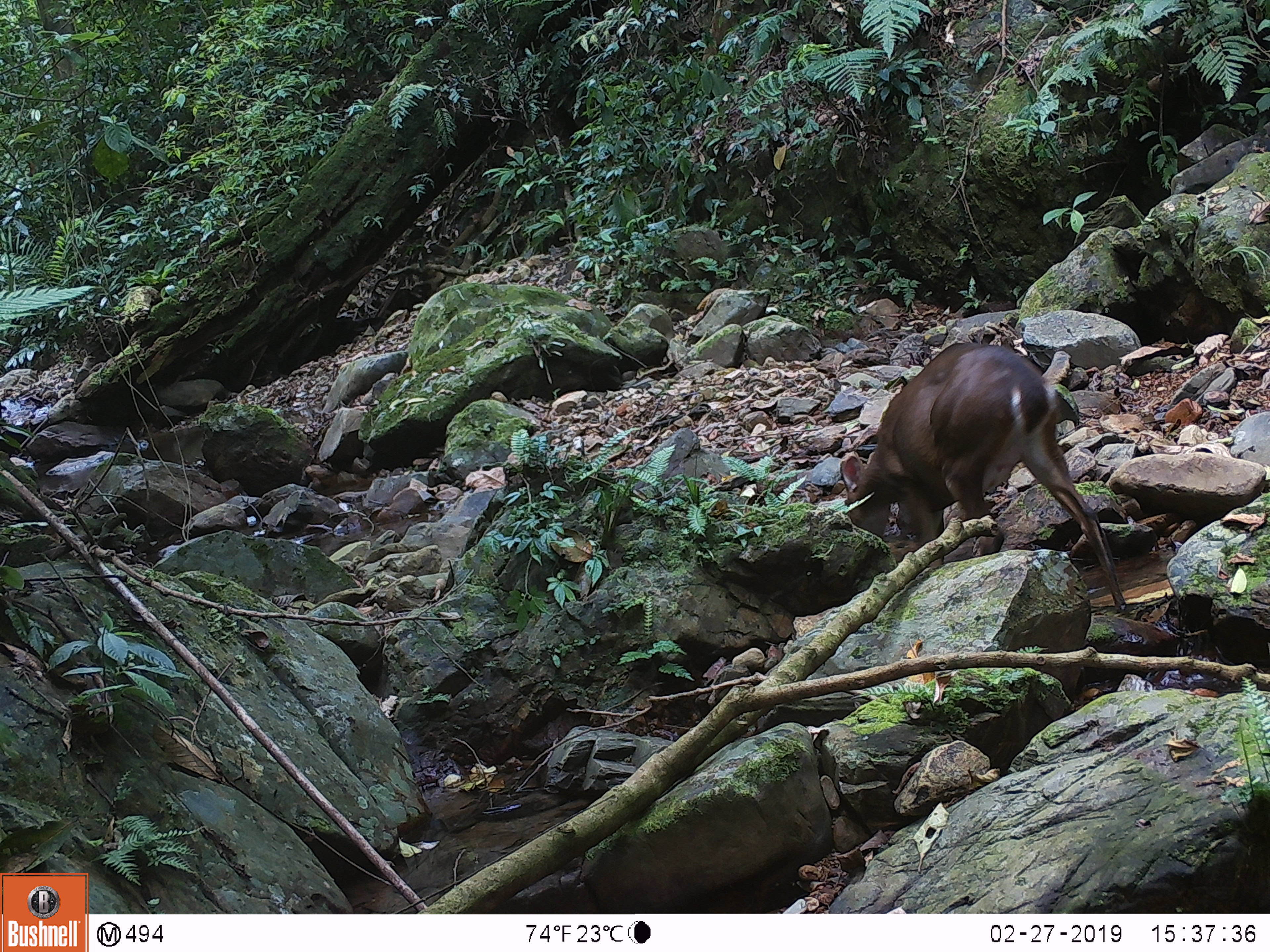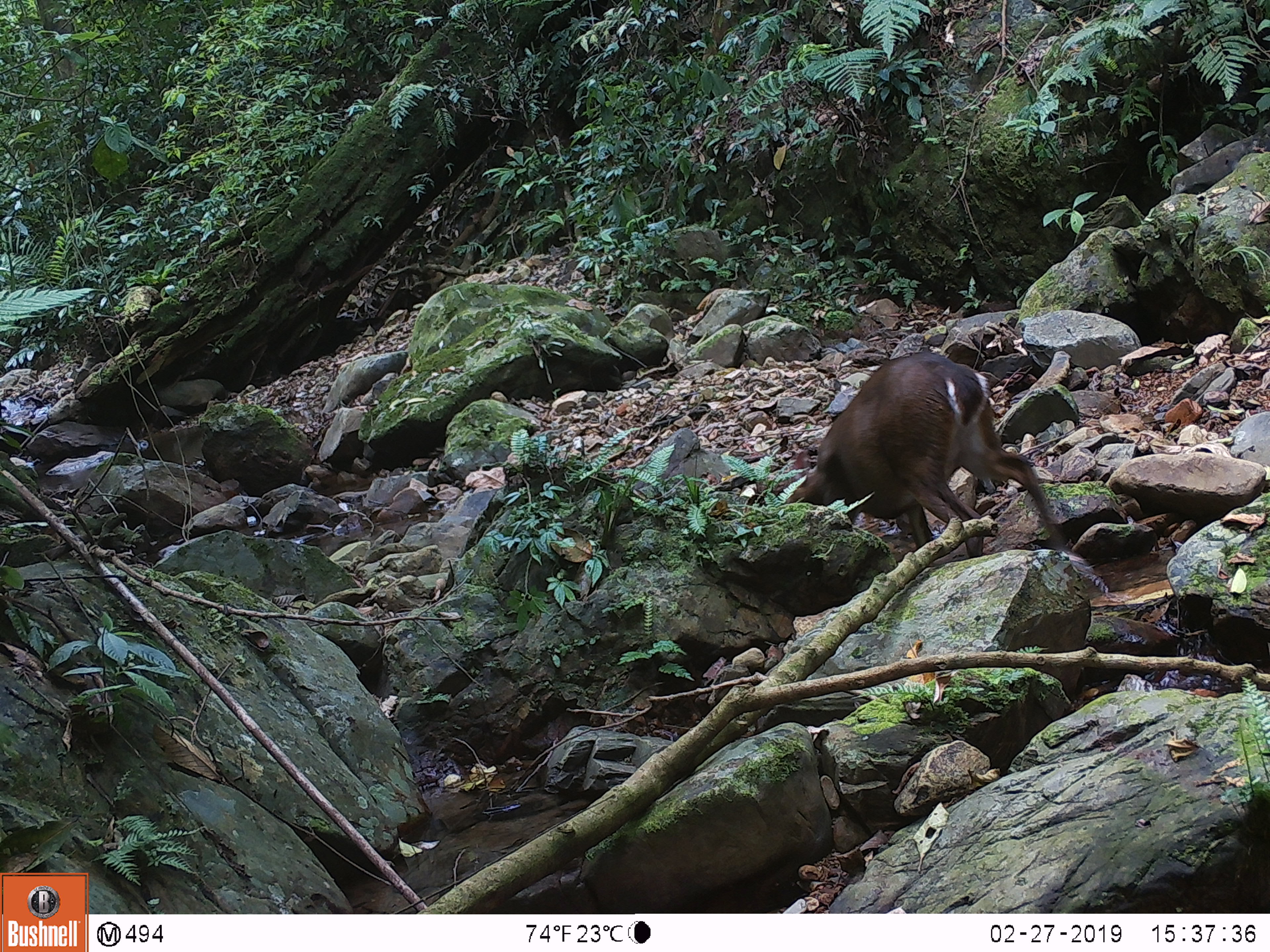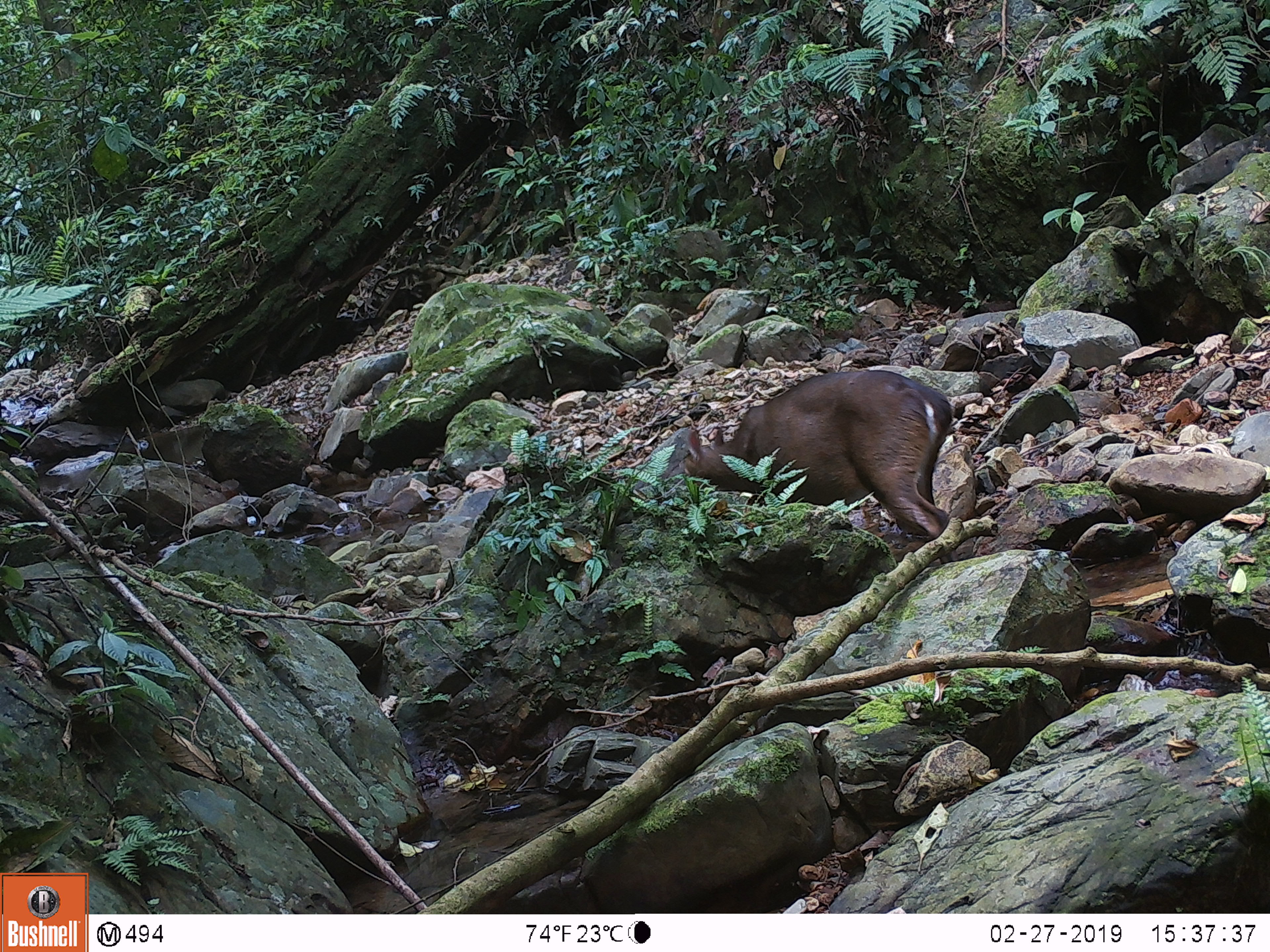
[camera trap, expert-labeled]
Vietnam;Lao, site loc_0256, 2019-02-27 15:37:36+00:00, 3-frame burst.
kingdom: Animalia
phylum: Chordata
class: Mammalia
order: Artiodactyla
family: Cervidae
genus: Muntiacus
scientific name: Muntiacus vuquangensis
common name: large-antlered muntjac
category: large antlered muntjac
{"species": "large antlered muntjac (large-antlered muntjac) (Muntiacus vuquangensis)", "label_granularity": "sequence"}